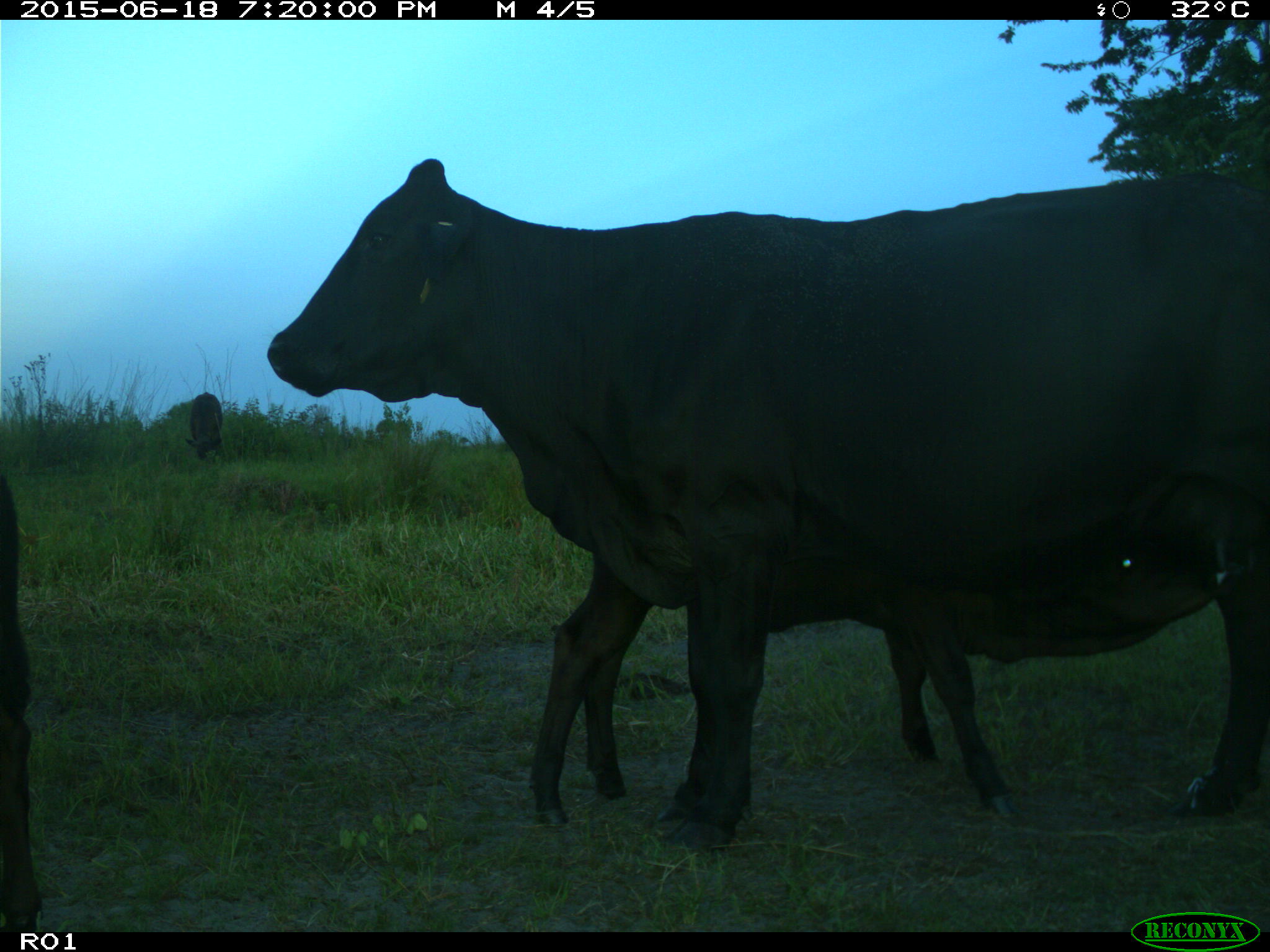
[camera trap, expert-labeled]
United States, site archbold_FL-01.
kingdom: Animalia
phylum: Chordata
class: Mammalia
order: Artiodactyla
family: Bovidae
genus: Bos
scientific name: Bos taurus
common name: domestic cow